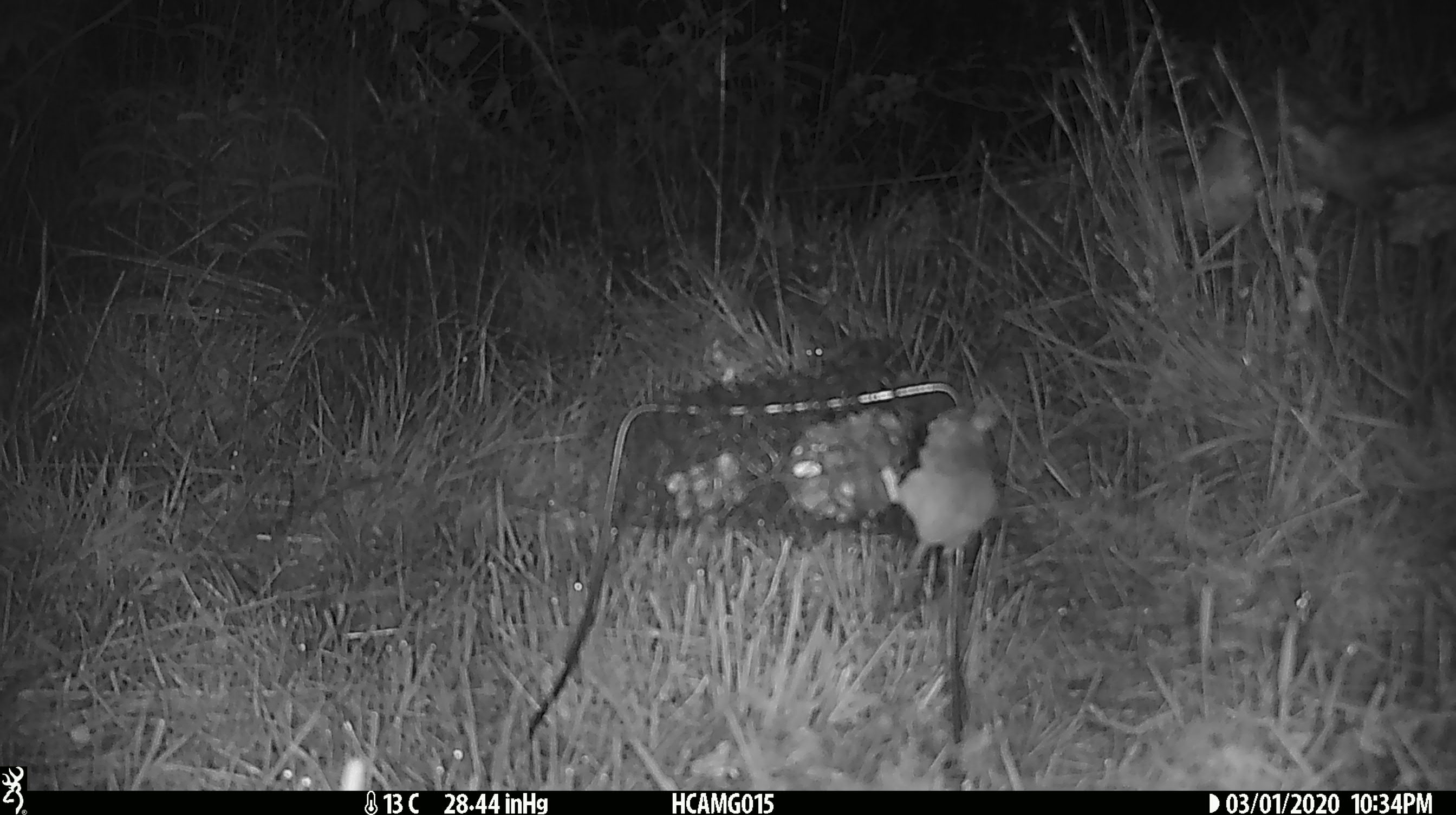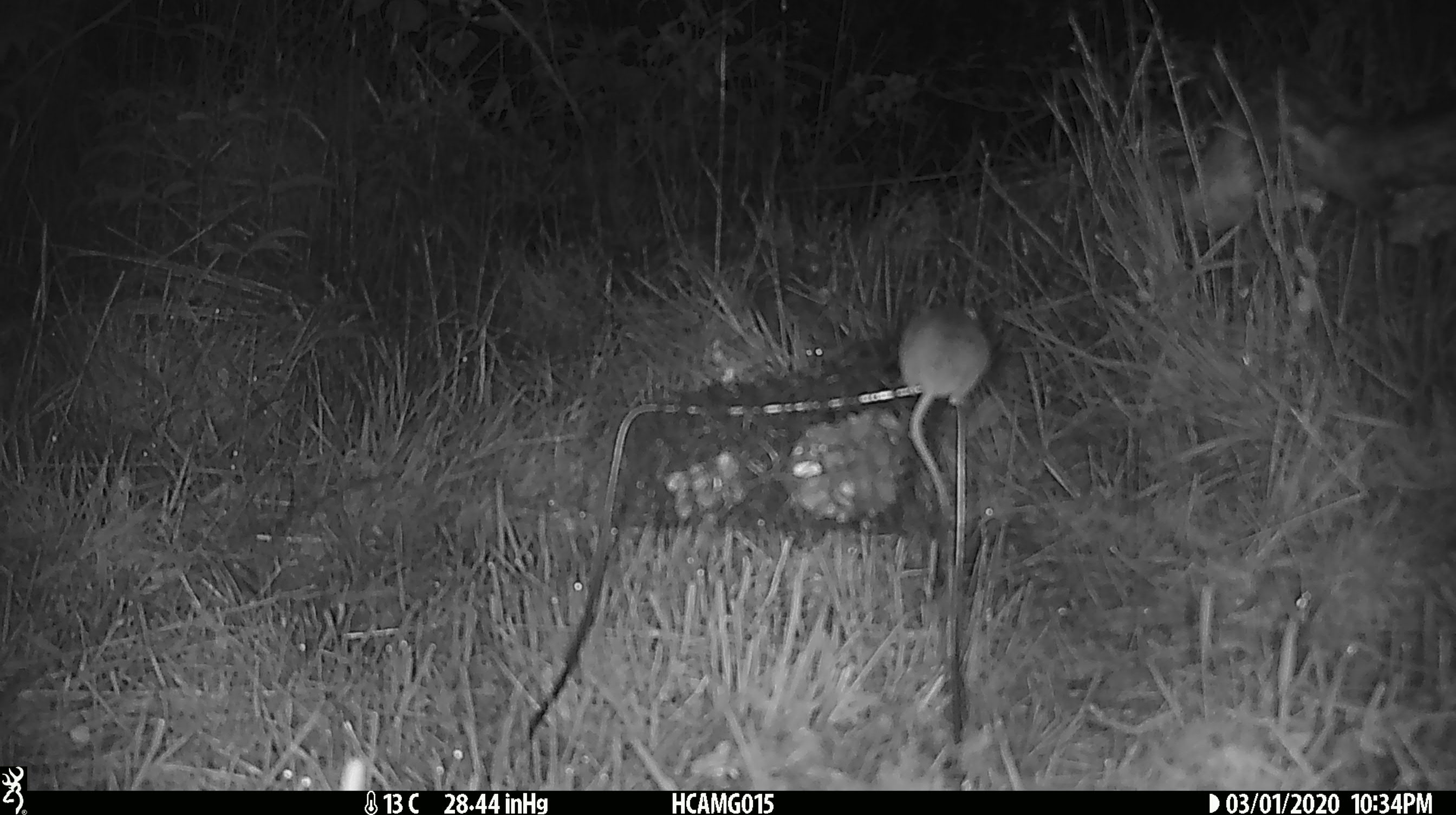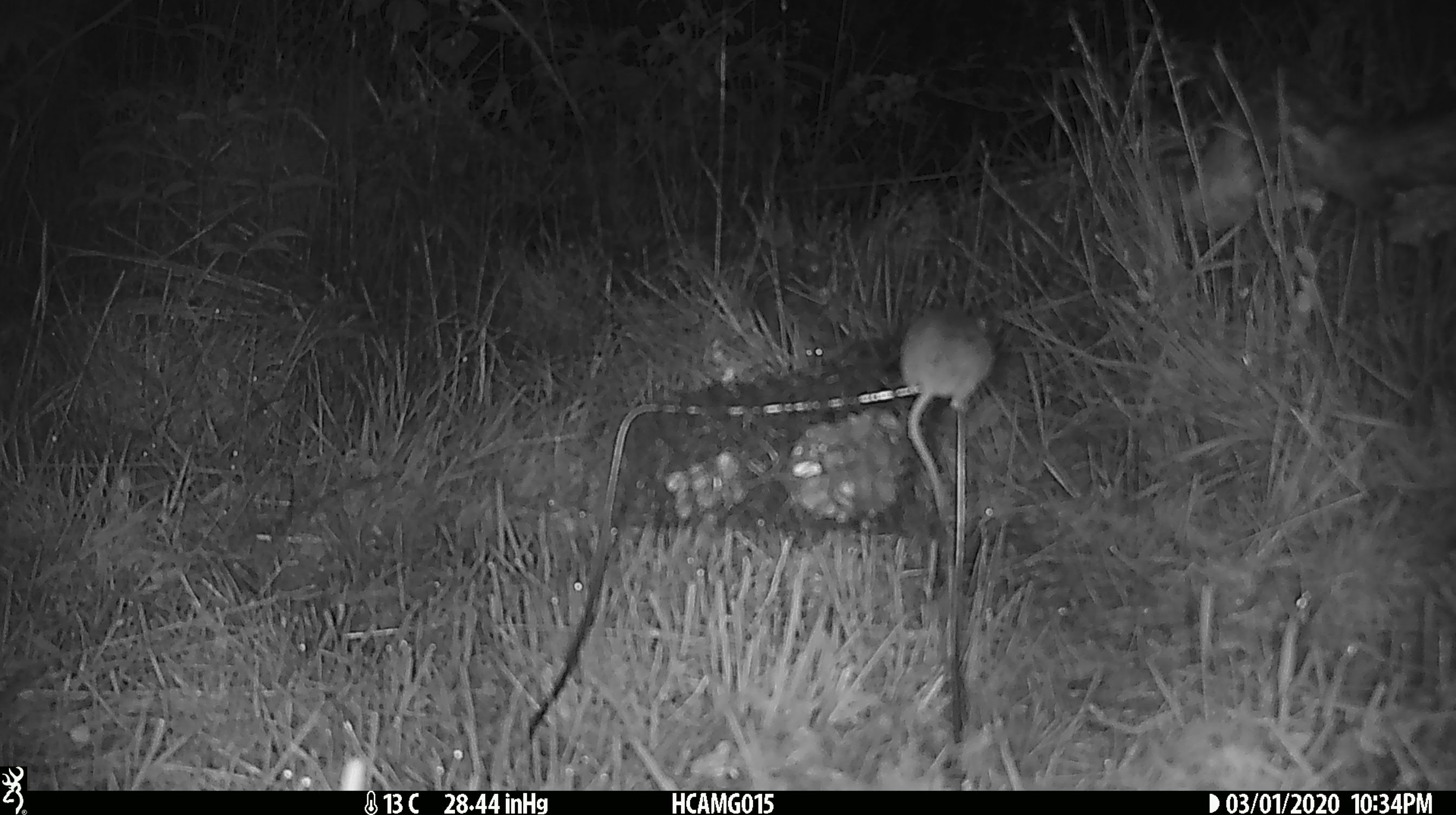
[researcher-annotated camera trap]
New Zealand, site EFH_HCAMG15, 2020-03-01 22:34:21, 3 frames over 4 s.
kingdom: Animalia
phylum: Chordata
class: Mammalia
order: Rodentia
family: Muridae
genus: Mus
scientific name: Mus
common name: mouse